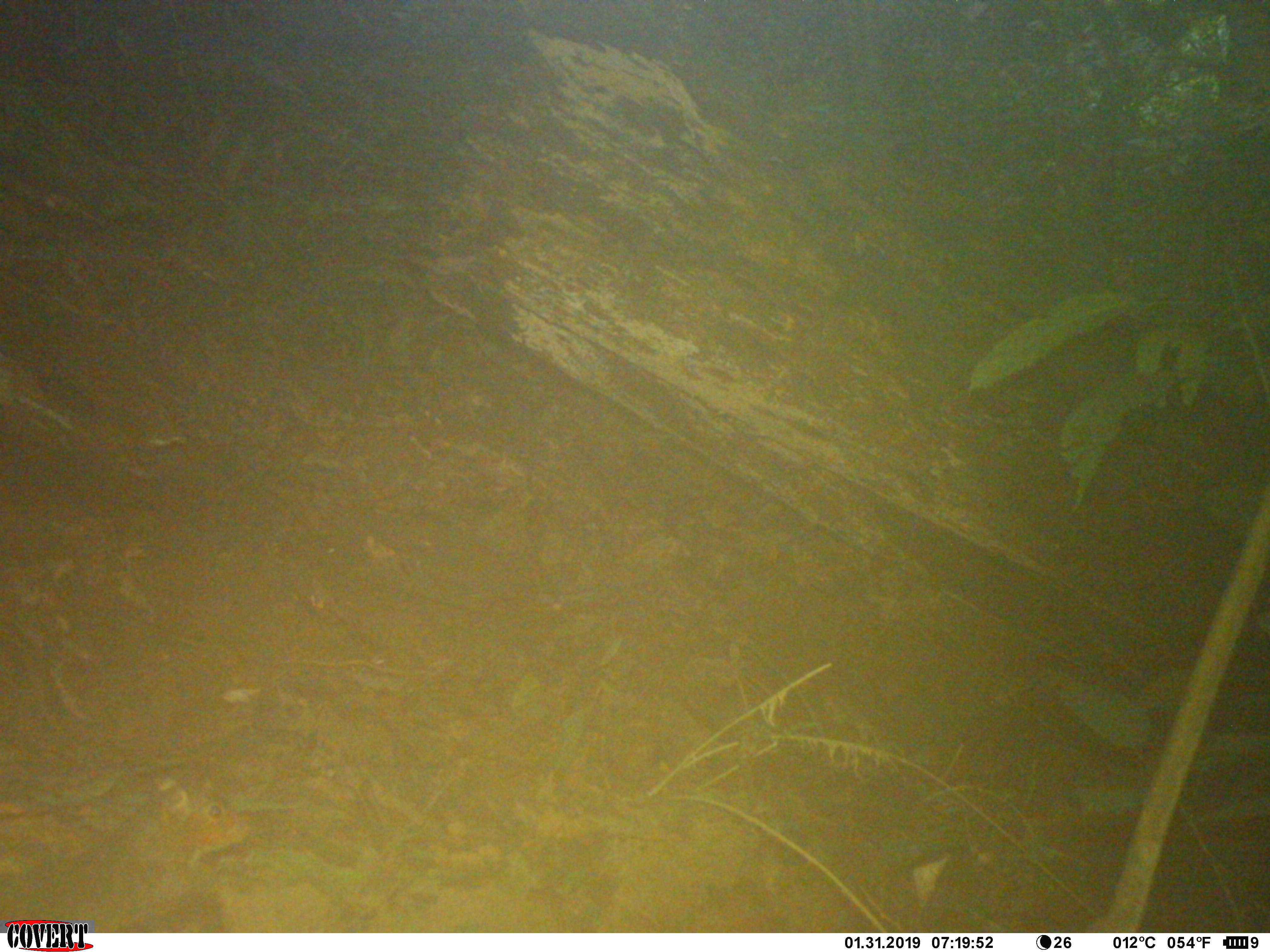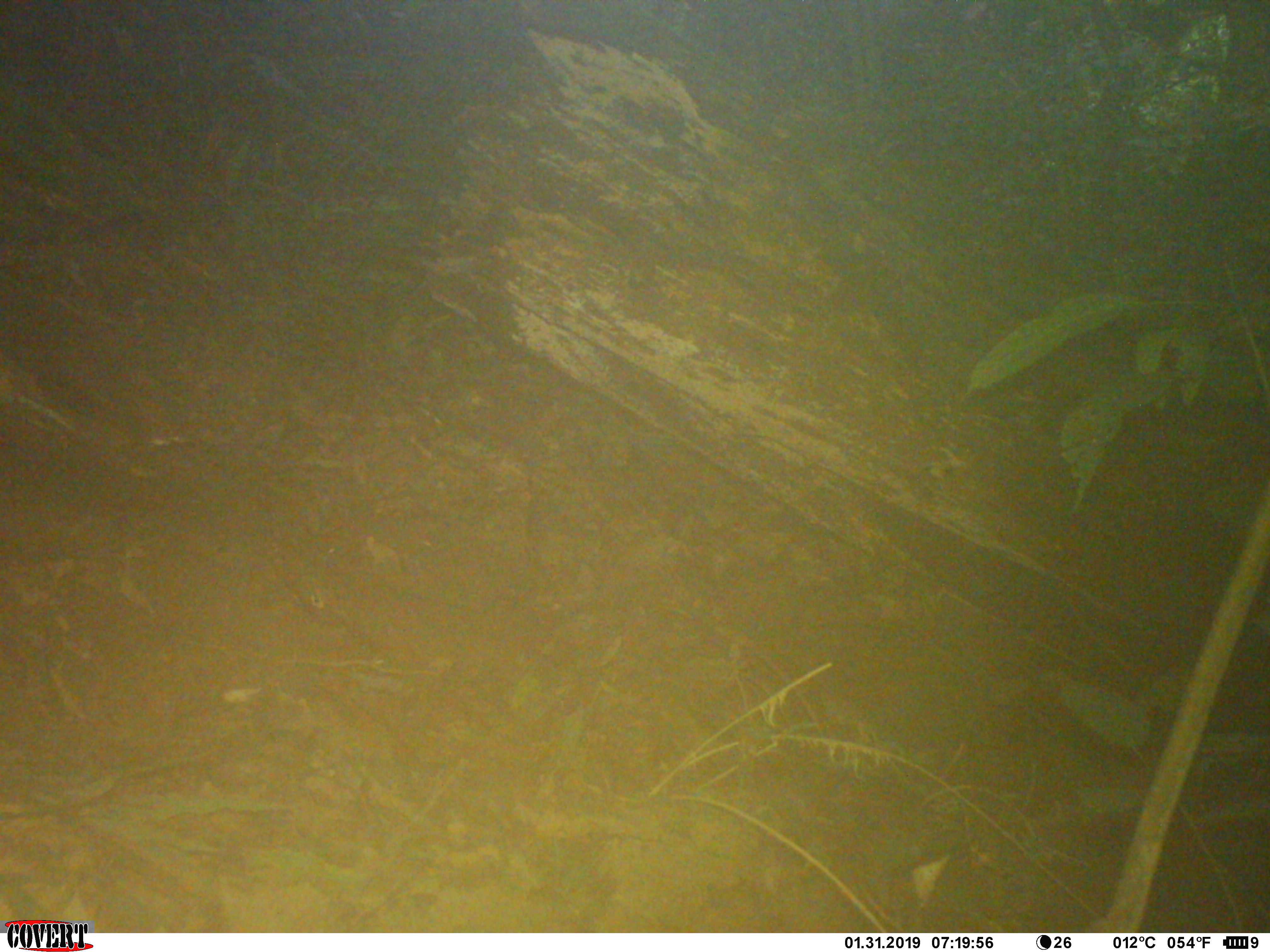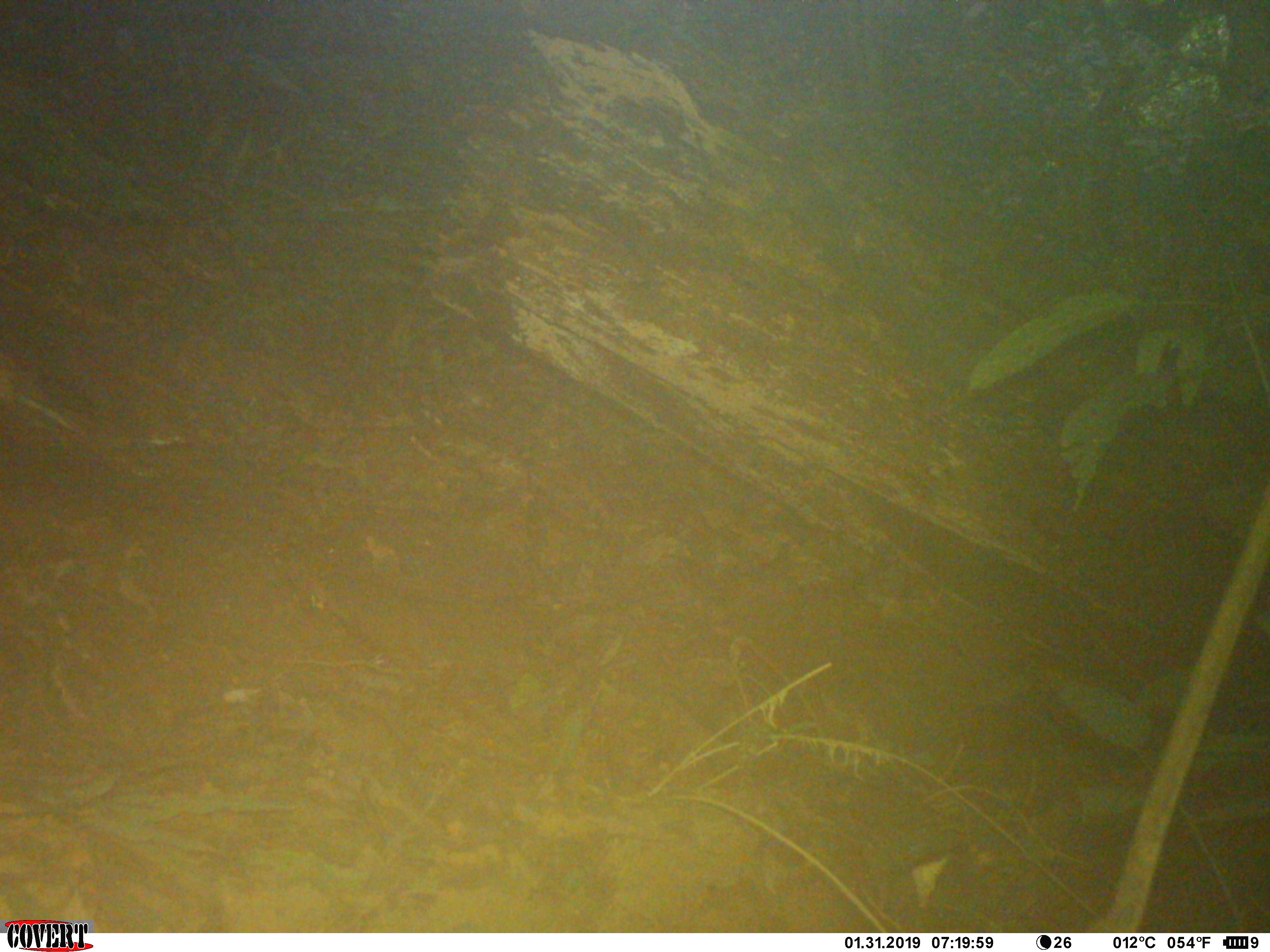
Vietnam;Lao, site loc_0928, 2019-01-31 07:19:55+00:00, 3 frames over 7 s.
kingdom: Animalia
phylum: Chordata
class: Mammalia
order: Rodentia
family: Sciuridae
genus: Dremomys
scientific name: Dremomys rufigenis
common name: red-cheeked squirrel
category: red cheeked squirrel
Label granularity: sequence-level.